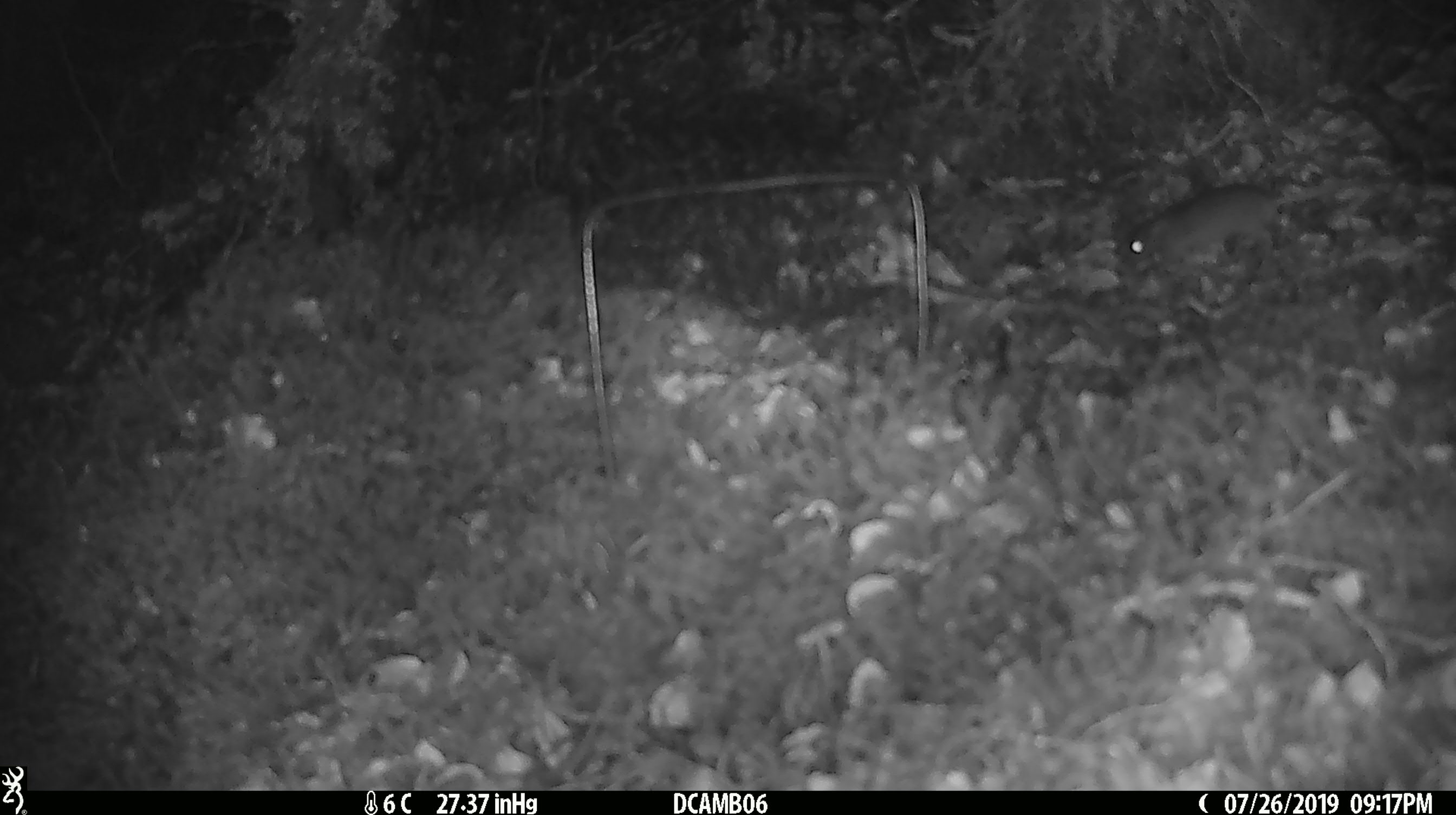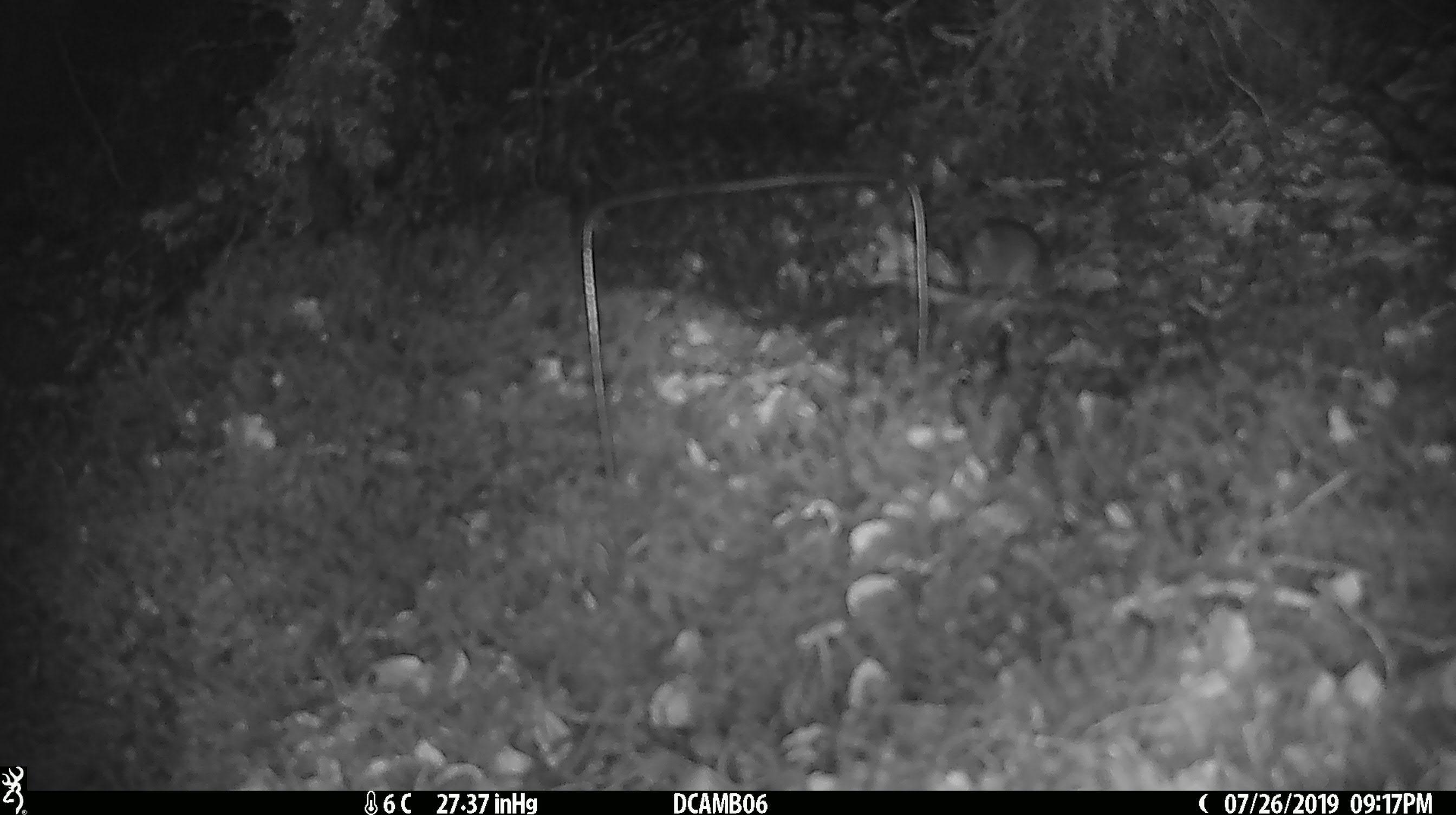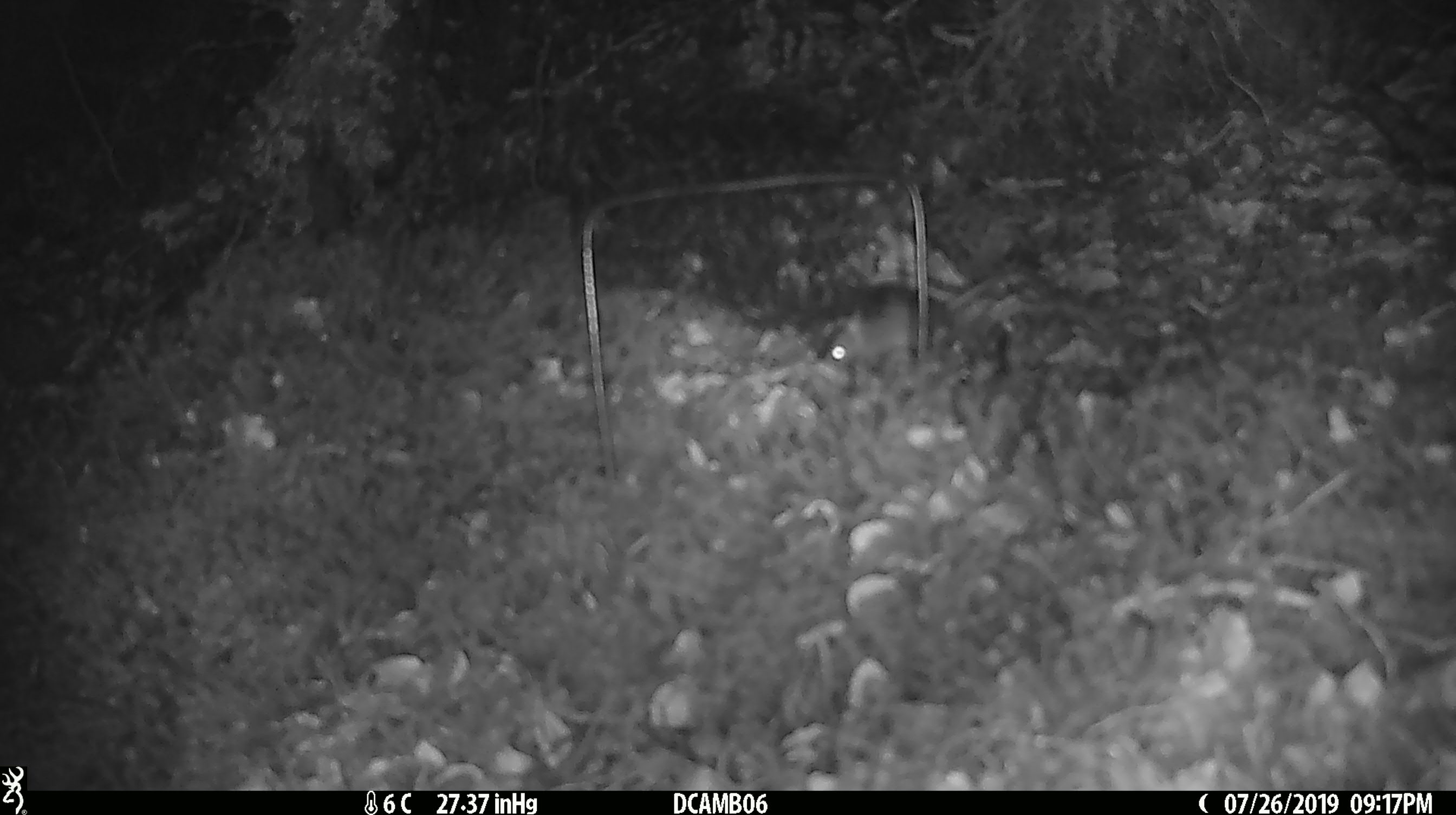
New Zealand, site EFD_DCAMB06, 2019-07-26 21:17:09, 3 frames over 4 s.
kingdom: Animalia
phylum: Chordata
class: Mammalia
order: Rodentia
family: Muridae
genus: Mus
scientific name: Mus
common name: mouse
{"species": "mouse (Mus)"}